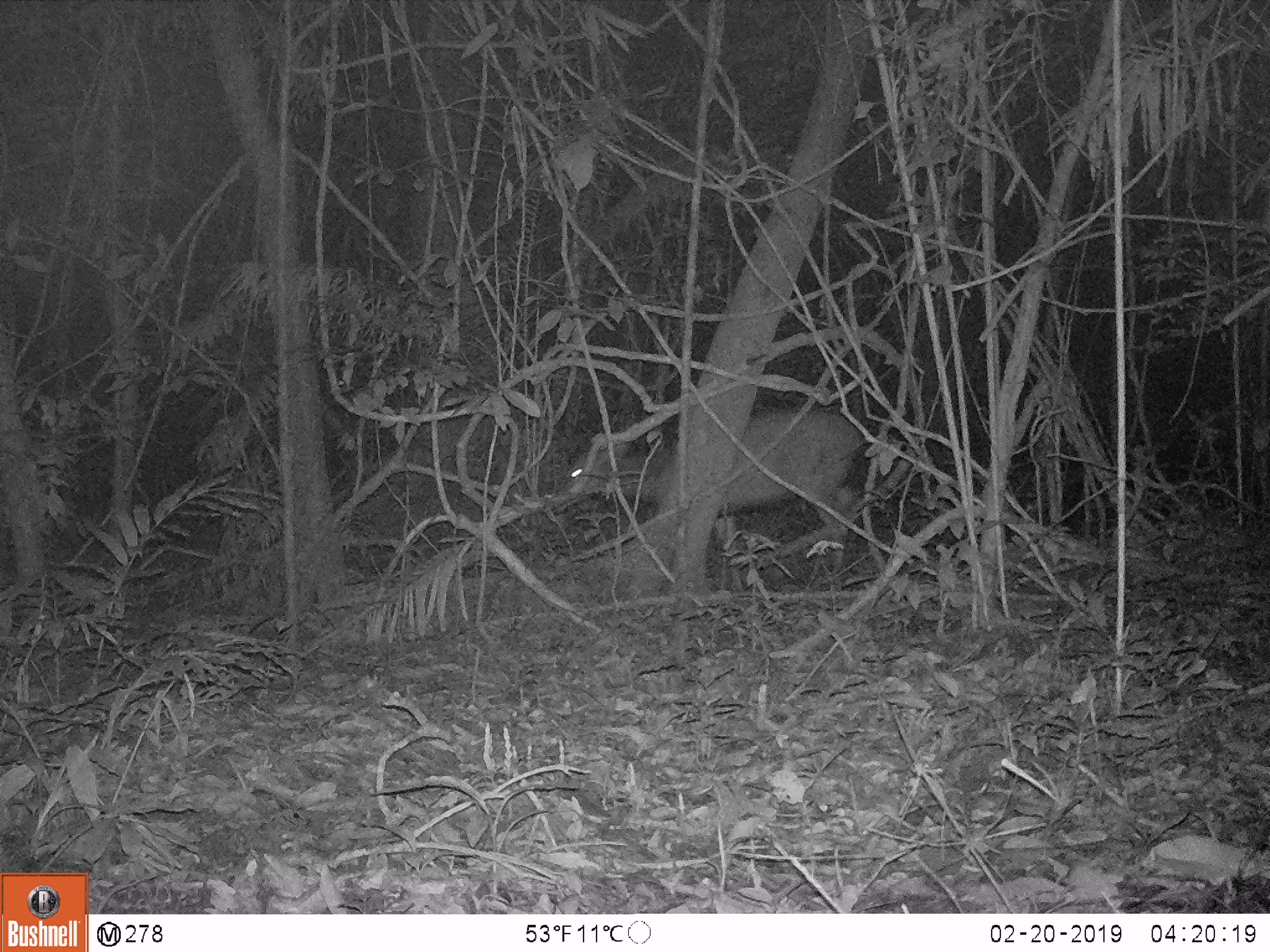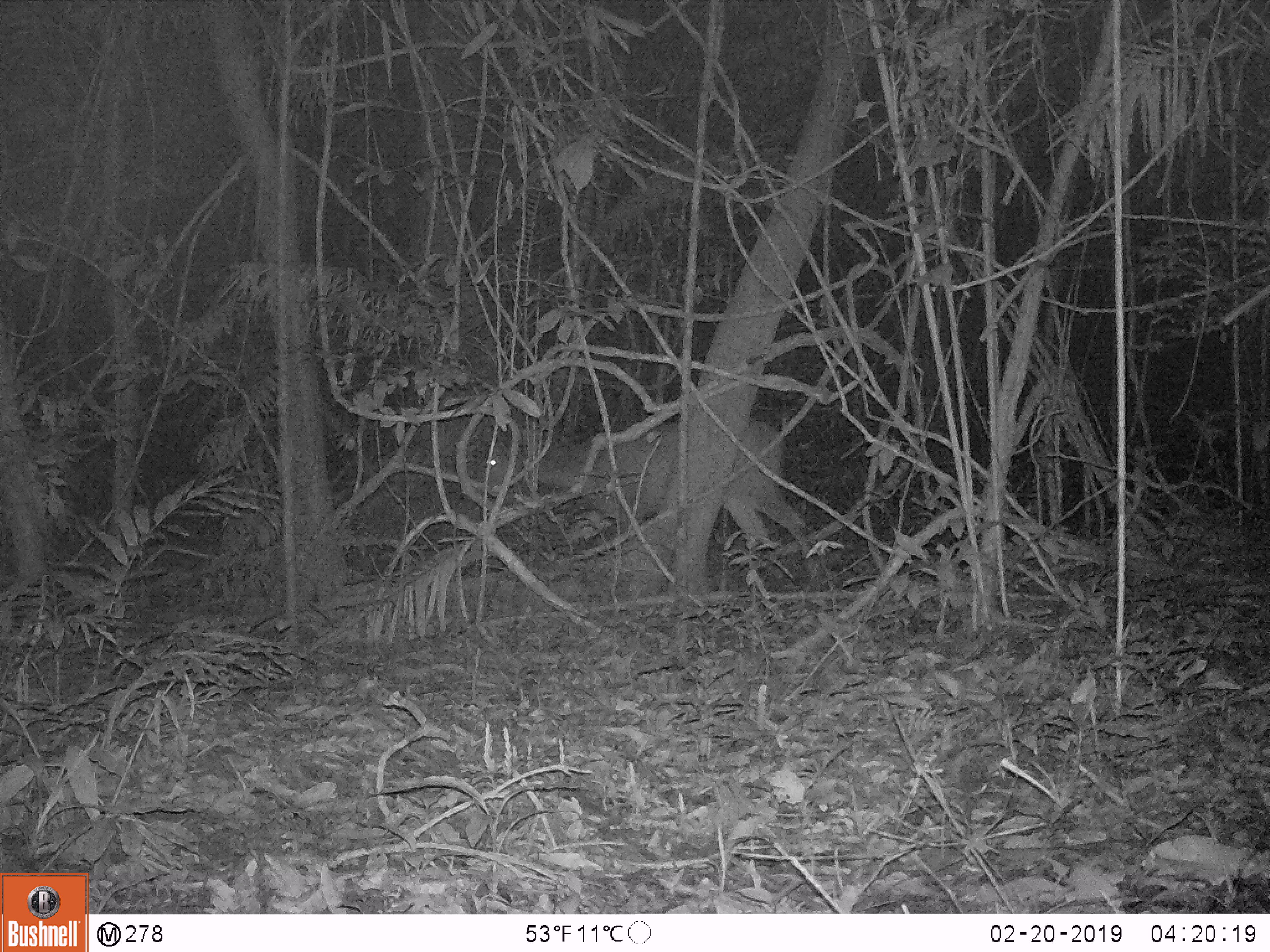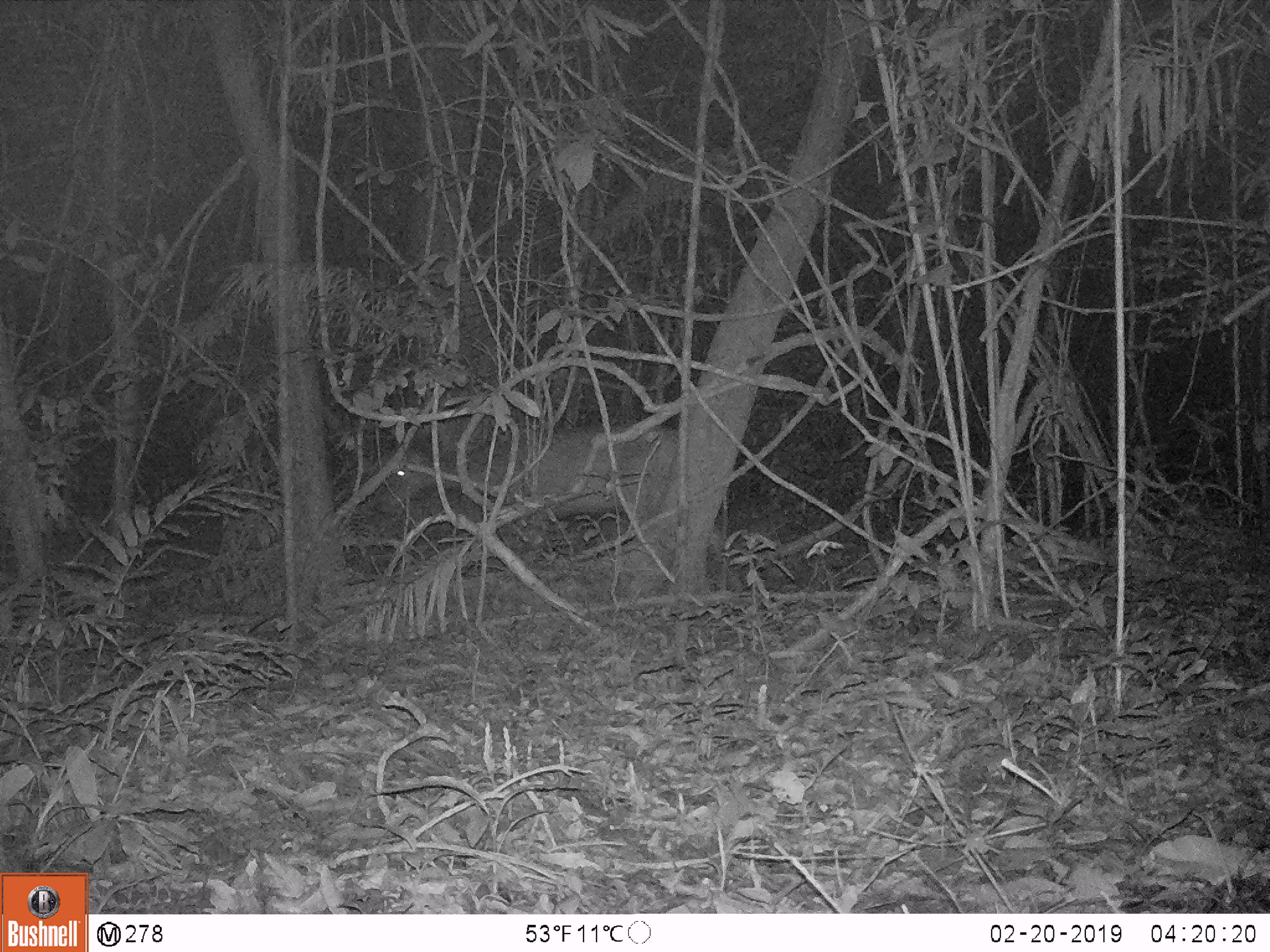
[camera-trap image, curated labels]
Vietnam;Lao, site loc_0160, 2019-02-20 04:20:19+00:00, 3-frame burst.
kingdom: Animalia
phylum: Chordata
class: Mammalia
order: Artiodactyla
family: Cervidae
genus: Rusa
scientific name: Rusa unicolor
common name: sambar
Sambar (Rusa unicolor). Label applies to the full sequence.